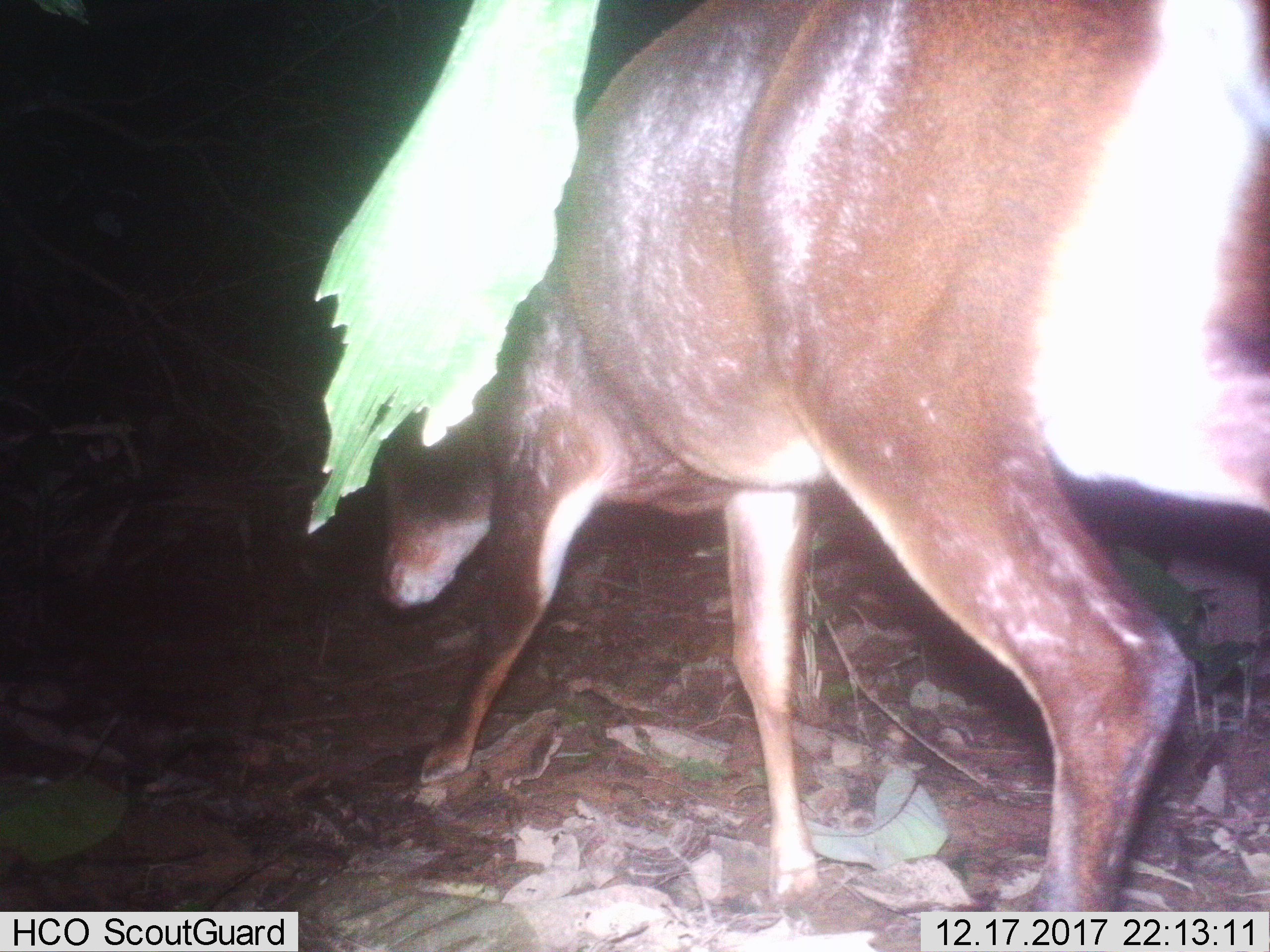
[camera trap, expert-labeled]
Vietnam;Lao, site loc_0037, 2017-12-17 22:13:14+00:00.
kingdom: Animalia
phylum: Chordata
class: Mammalia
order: Artiodactyla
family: Cervidae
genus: Muntiacus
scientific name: Muntiacus vuquangensis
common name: large-antlered muntjac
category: large antlered muntjac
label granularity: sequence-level